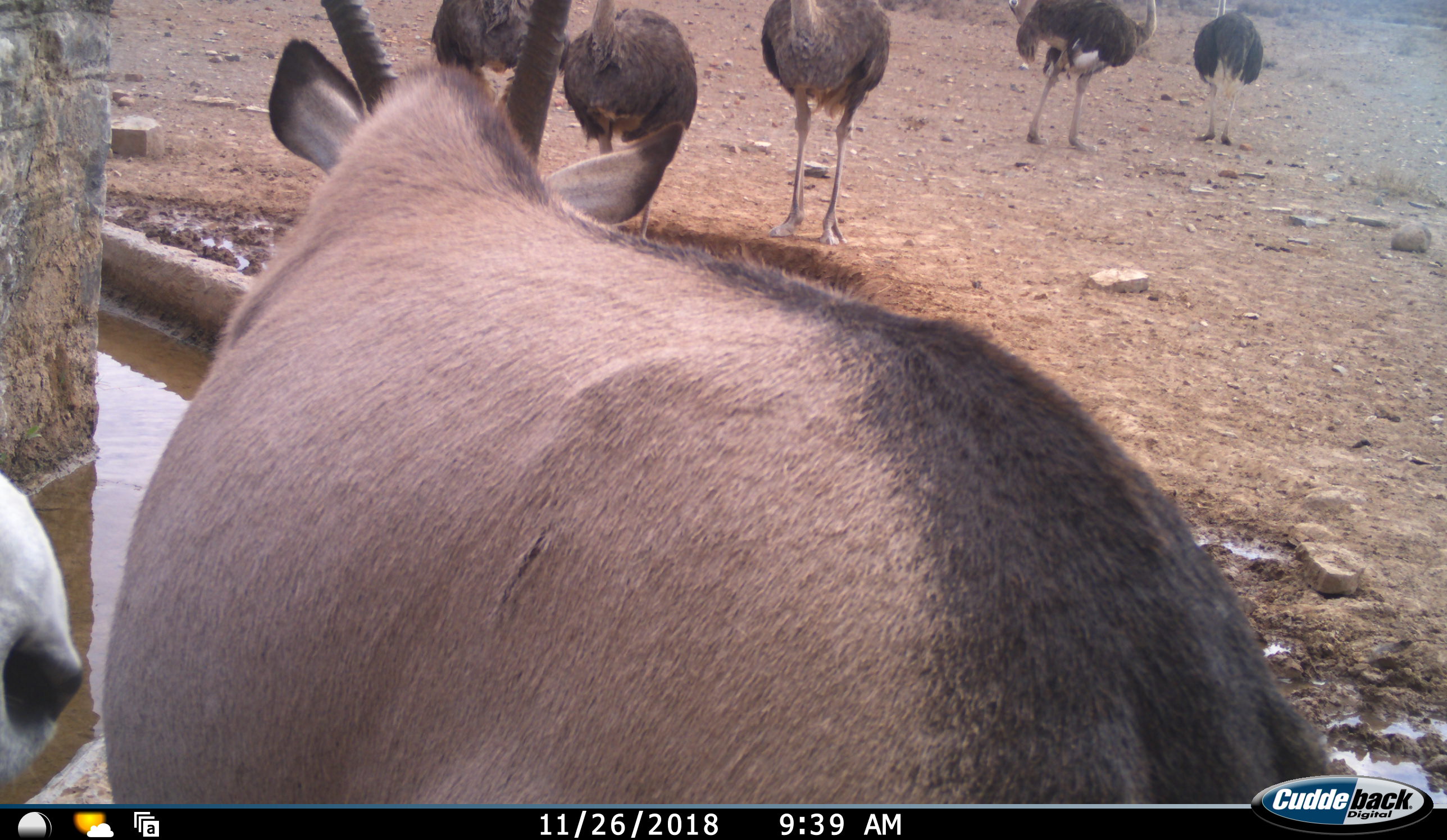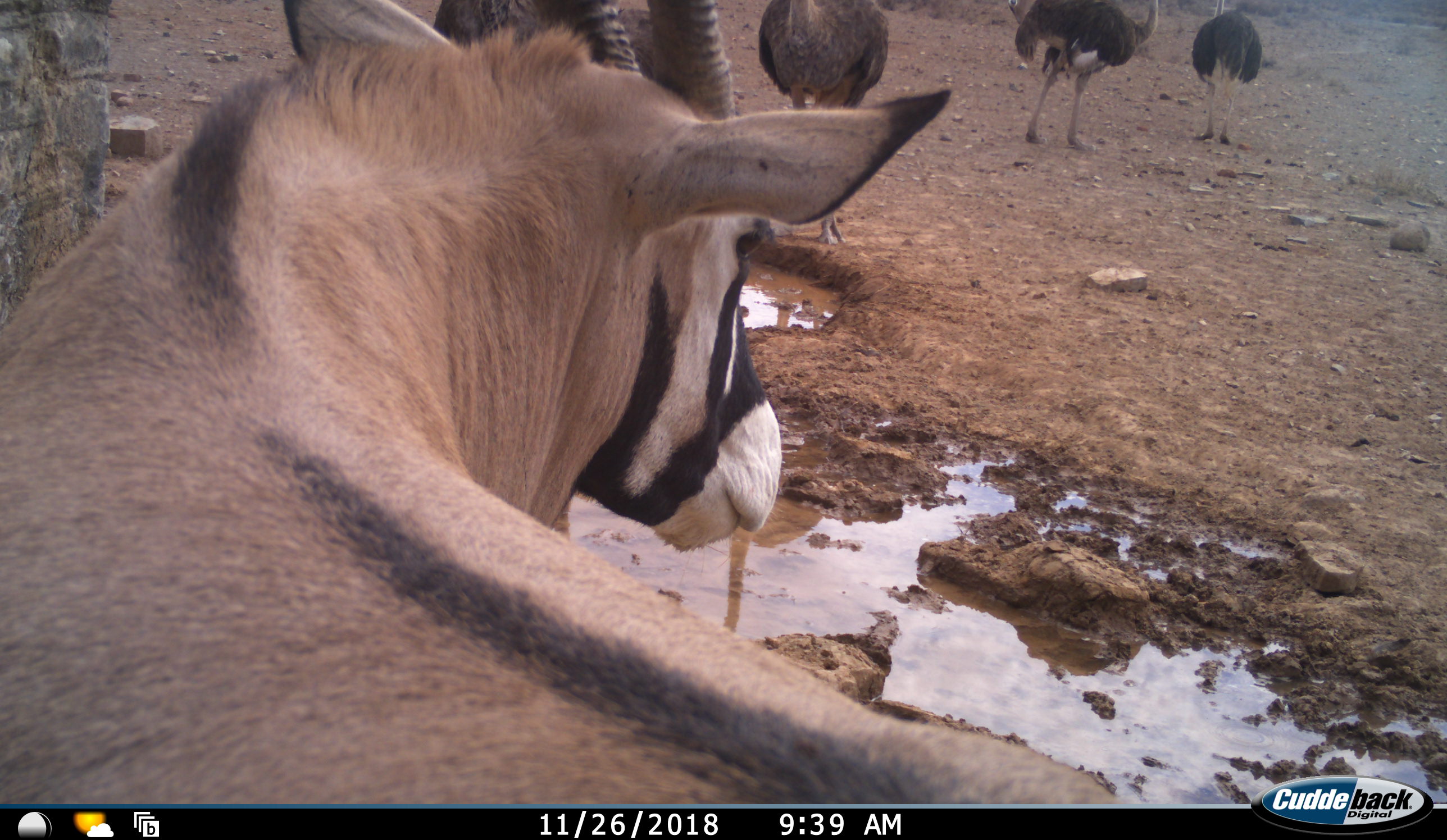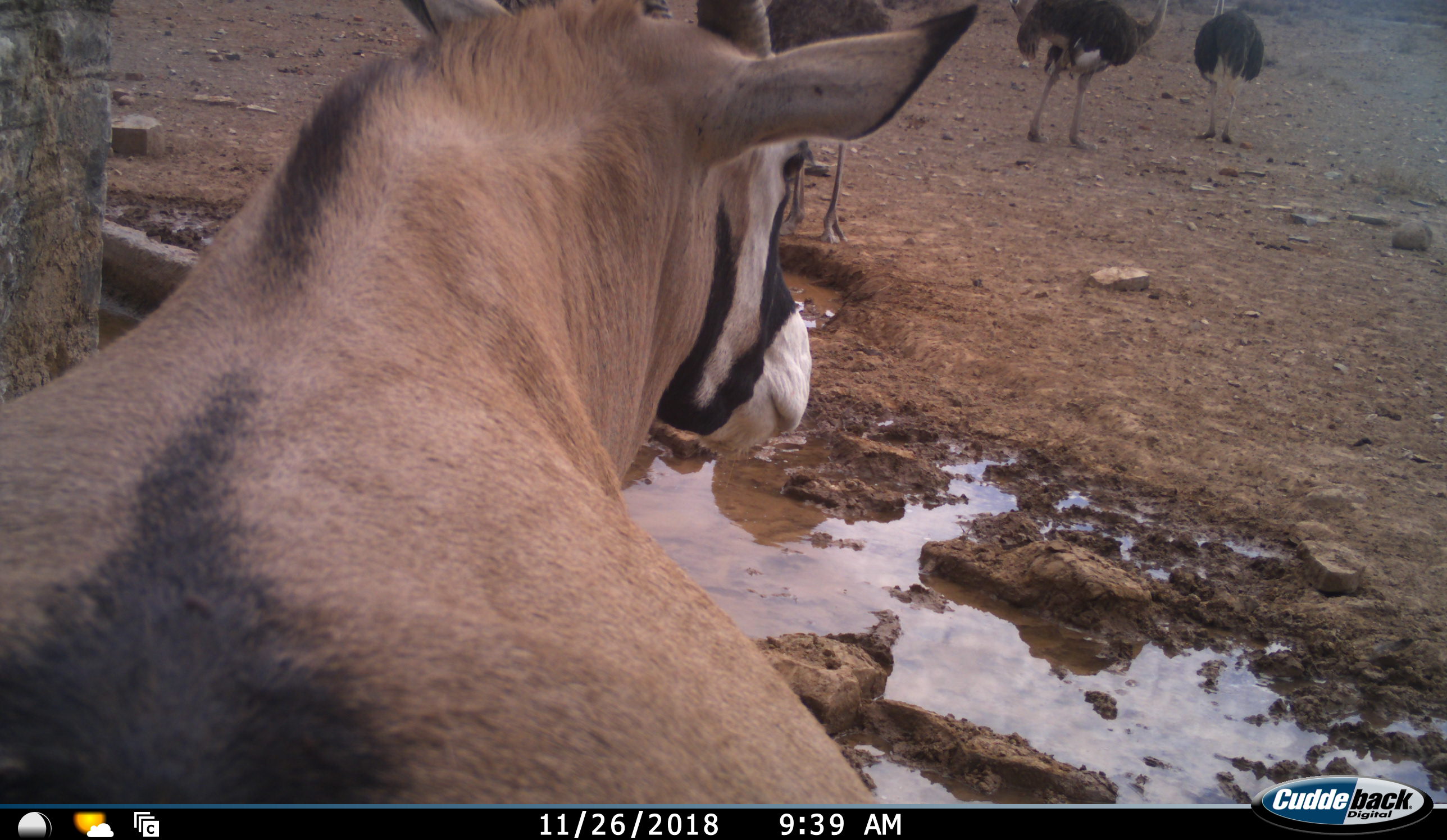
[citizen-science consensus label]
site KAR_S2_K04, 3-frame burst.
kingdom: Animalia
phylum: Chordata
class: Mammalia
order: Artiodactyla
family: Bovidae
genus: Oryx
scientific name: Oryx gazella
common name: gemsbok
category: oryx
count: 2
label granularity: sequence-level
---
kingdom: Animalia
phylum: Chordata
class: Aves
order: Struthioniformes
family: Struthionidae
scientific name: Struthionidae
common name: ostrich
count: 5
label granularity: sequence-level